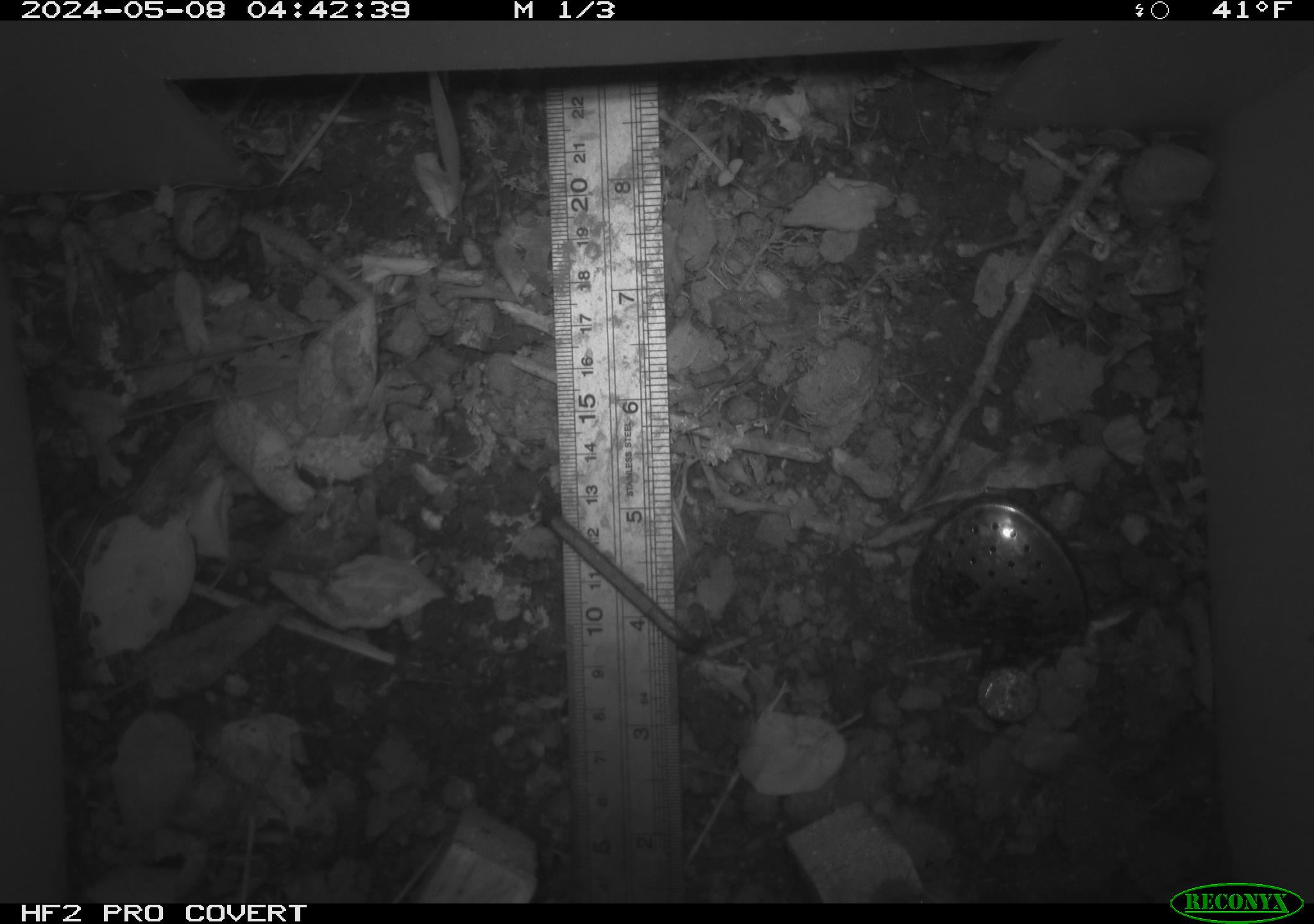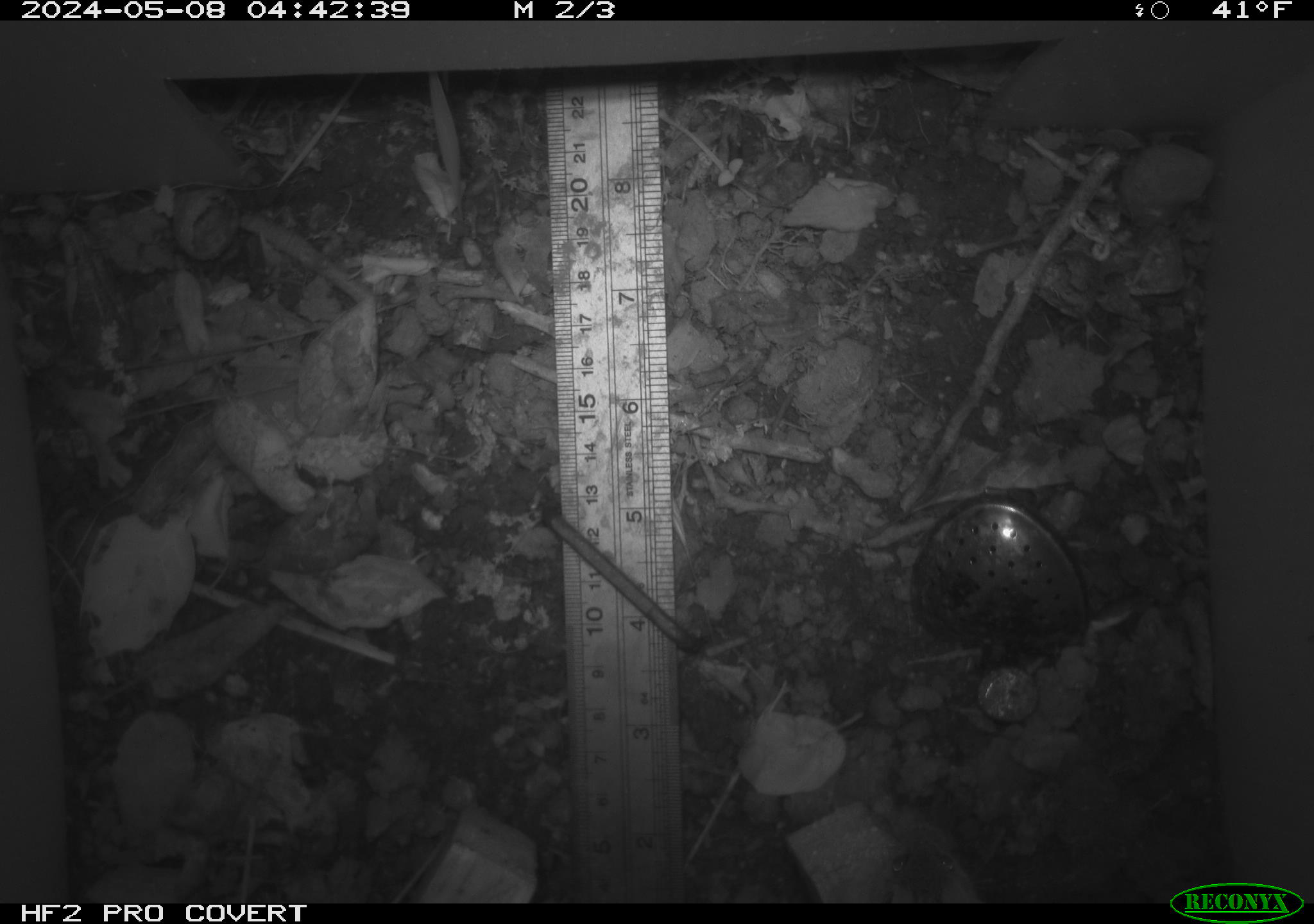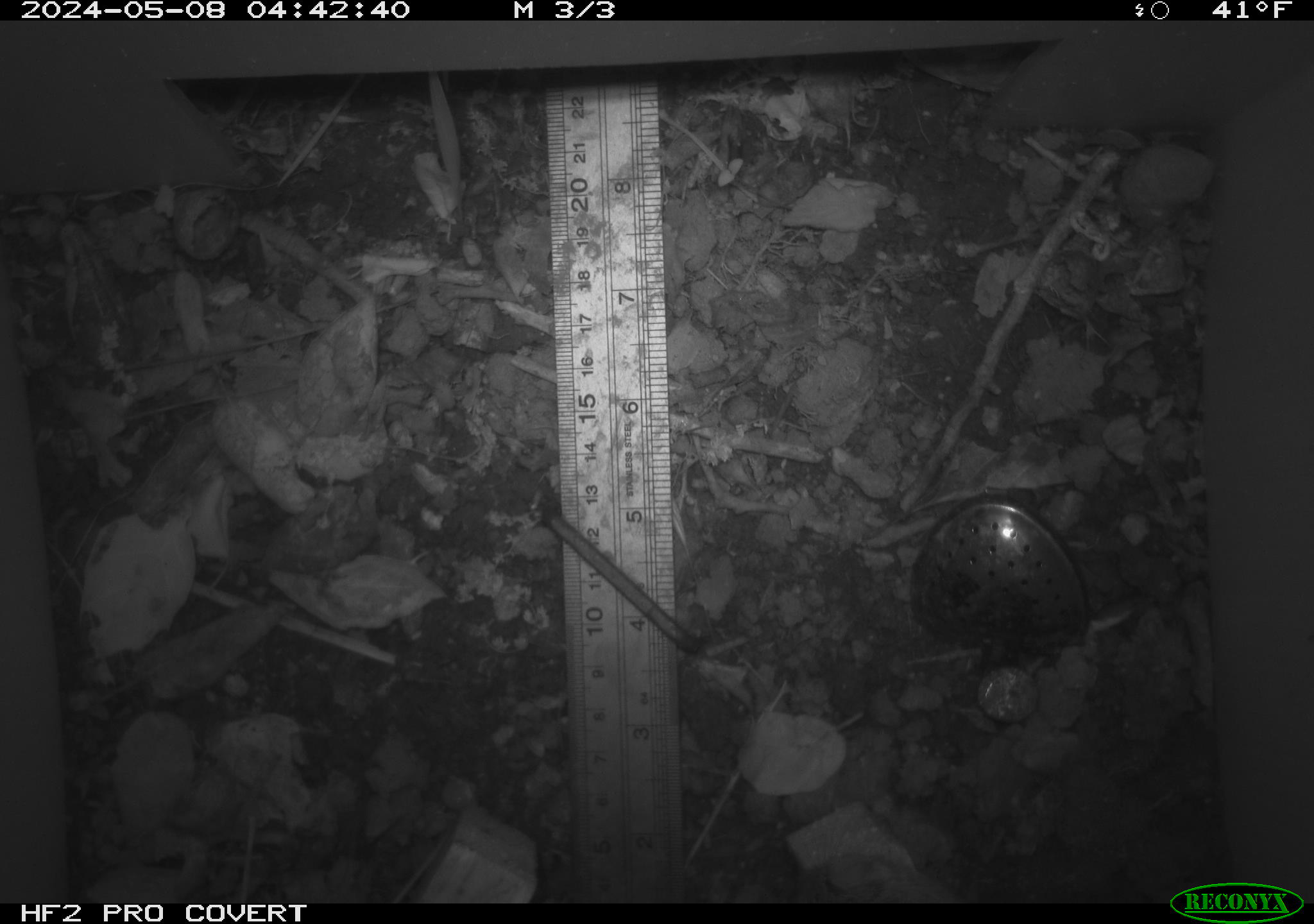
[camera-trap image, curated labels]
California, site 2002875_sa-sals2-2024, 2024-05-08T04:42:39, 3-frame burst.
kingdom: Animalia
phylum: Chordata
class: Mammalia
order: Rodentia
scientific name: Rodentia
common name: rodent